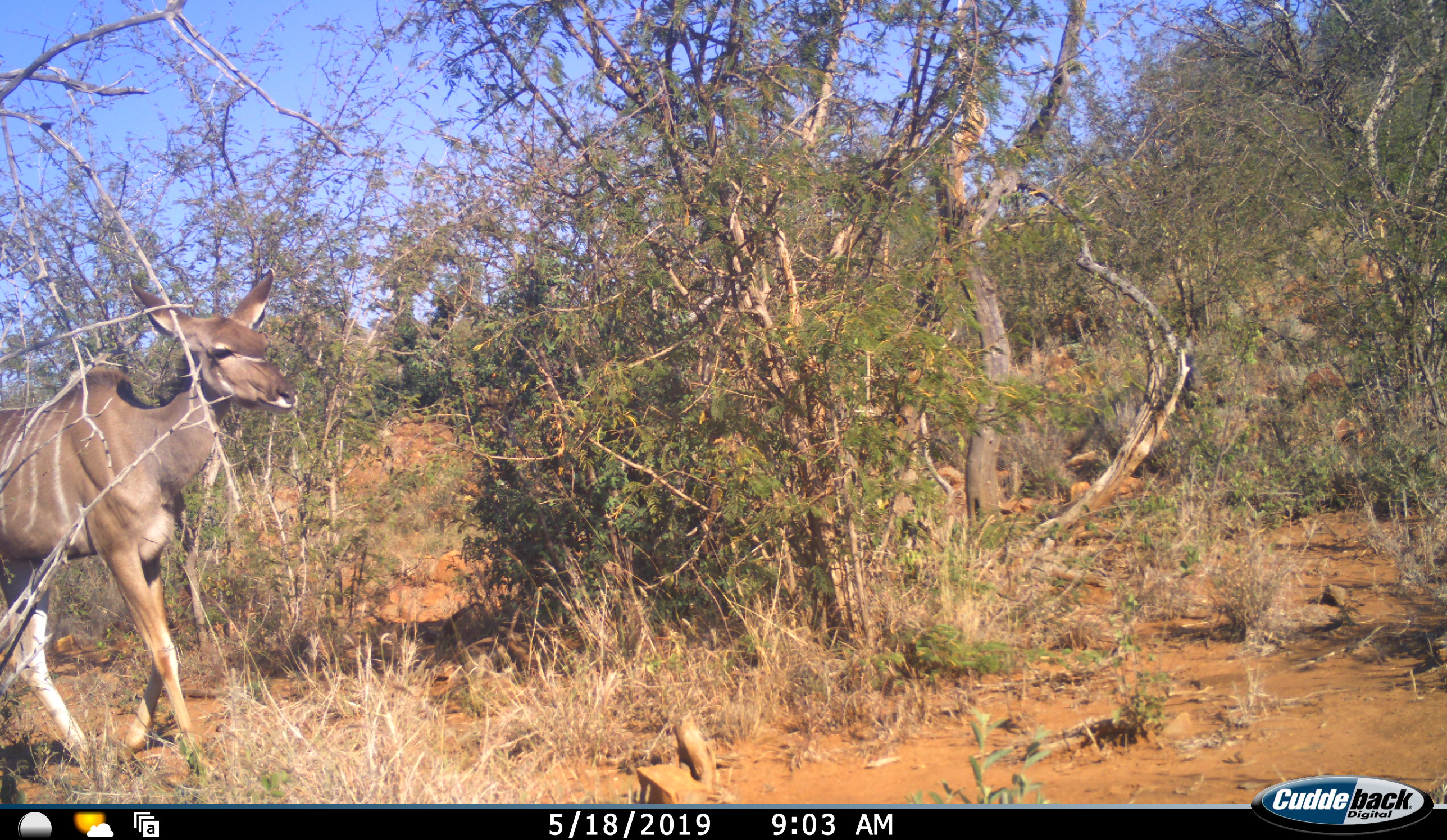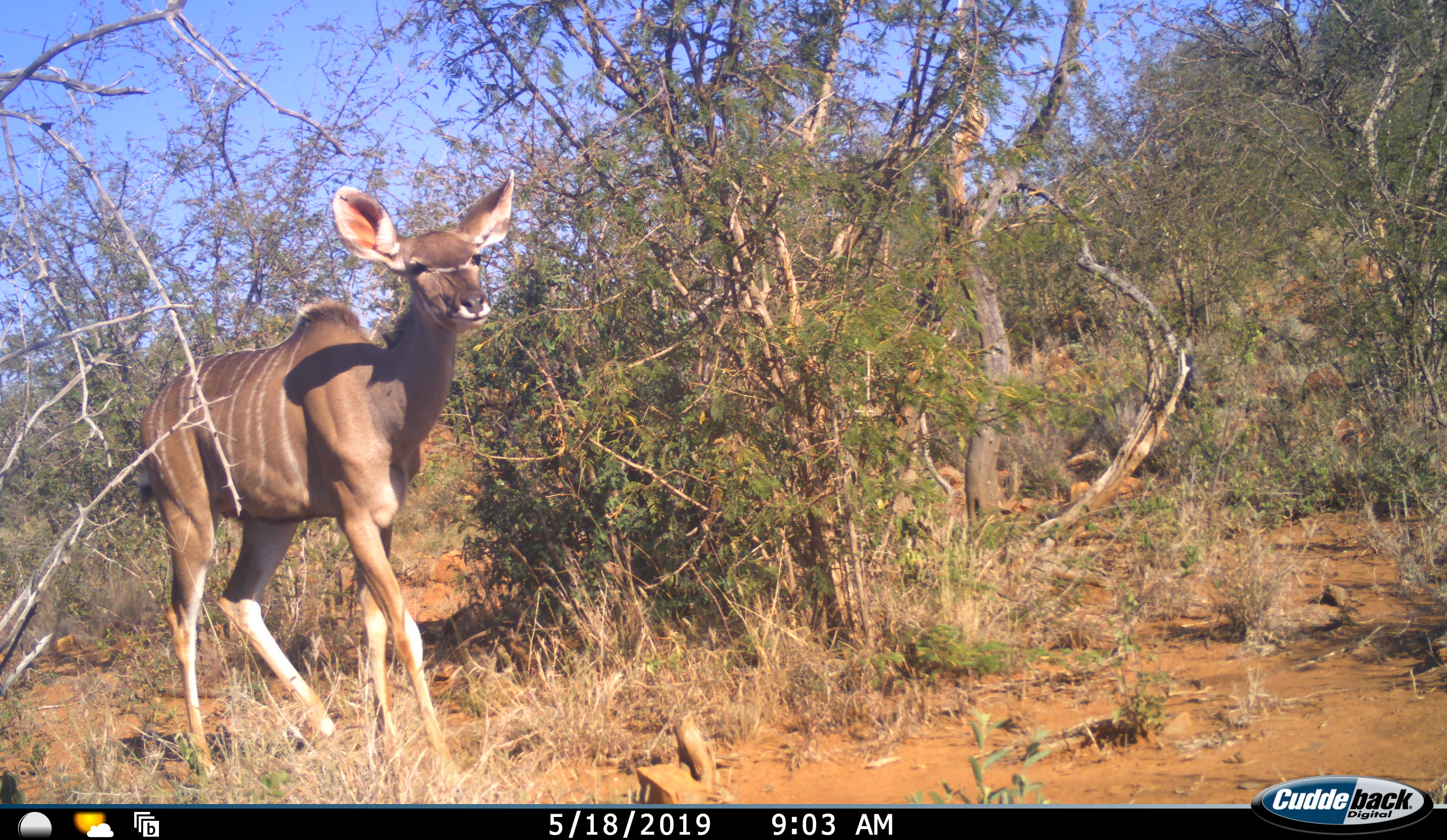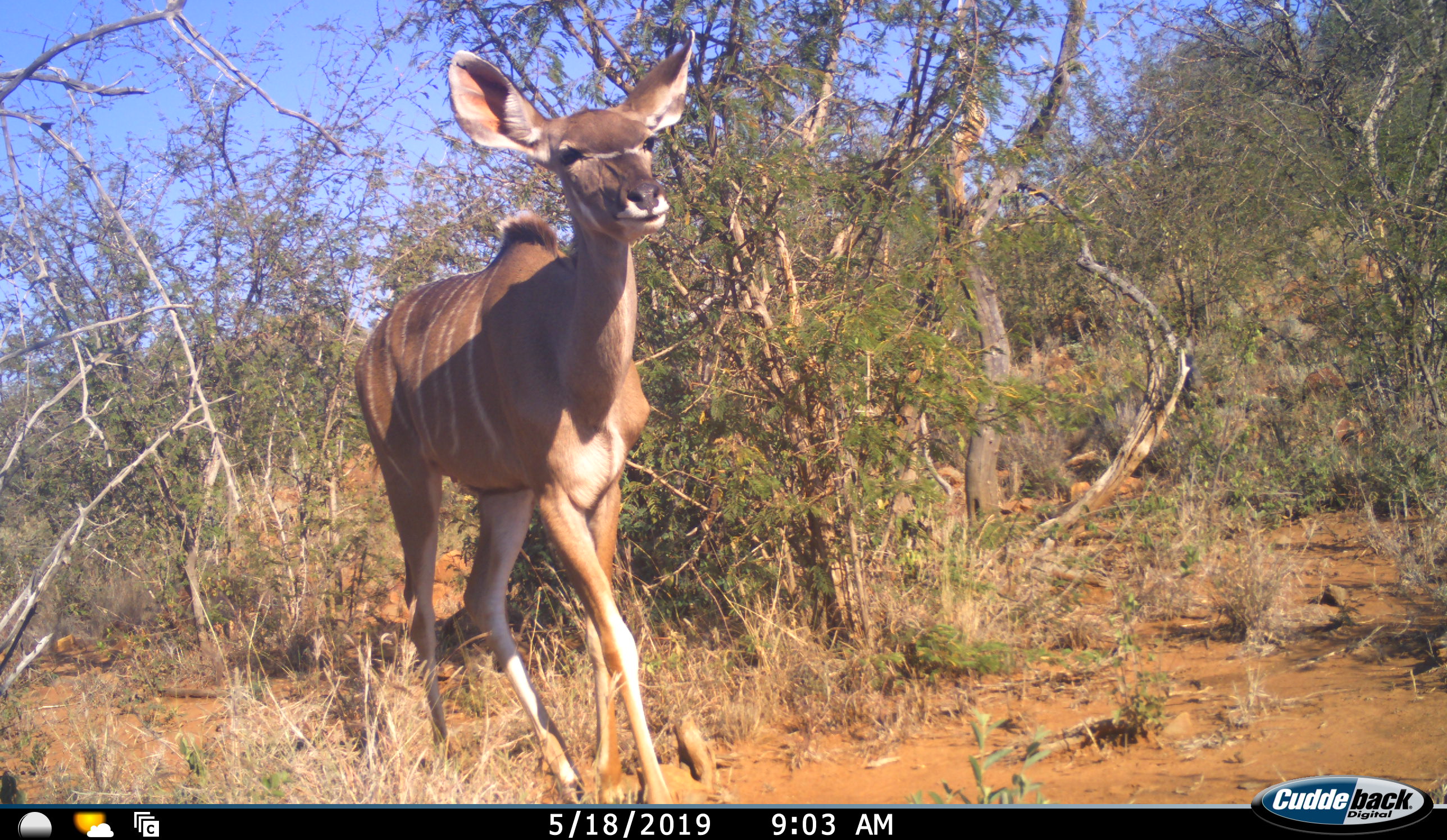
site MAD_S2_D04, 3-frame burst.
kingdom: Animalia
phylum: Chordata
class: Mammalia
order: Artiodactyla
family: Bovidae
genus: Tragelaphus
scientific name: Tragelaphus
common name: kudu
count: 1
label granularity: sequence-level